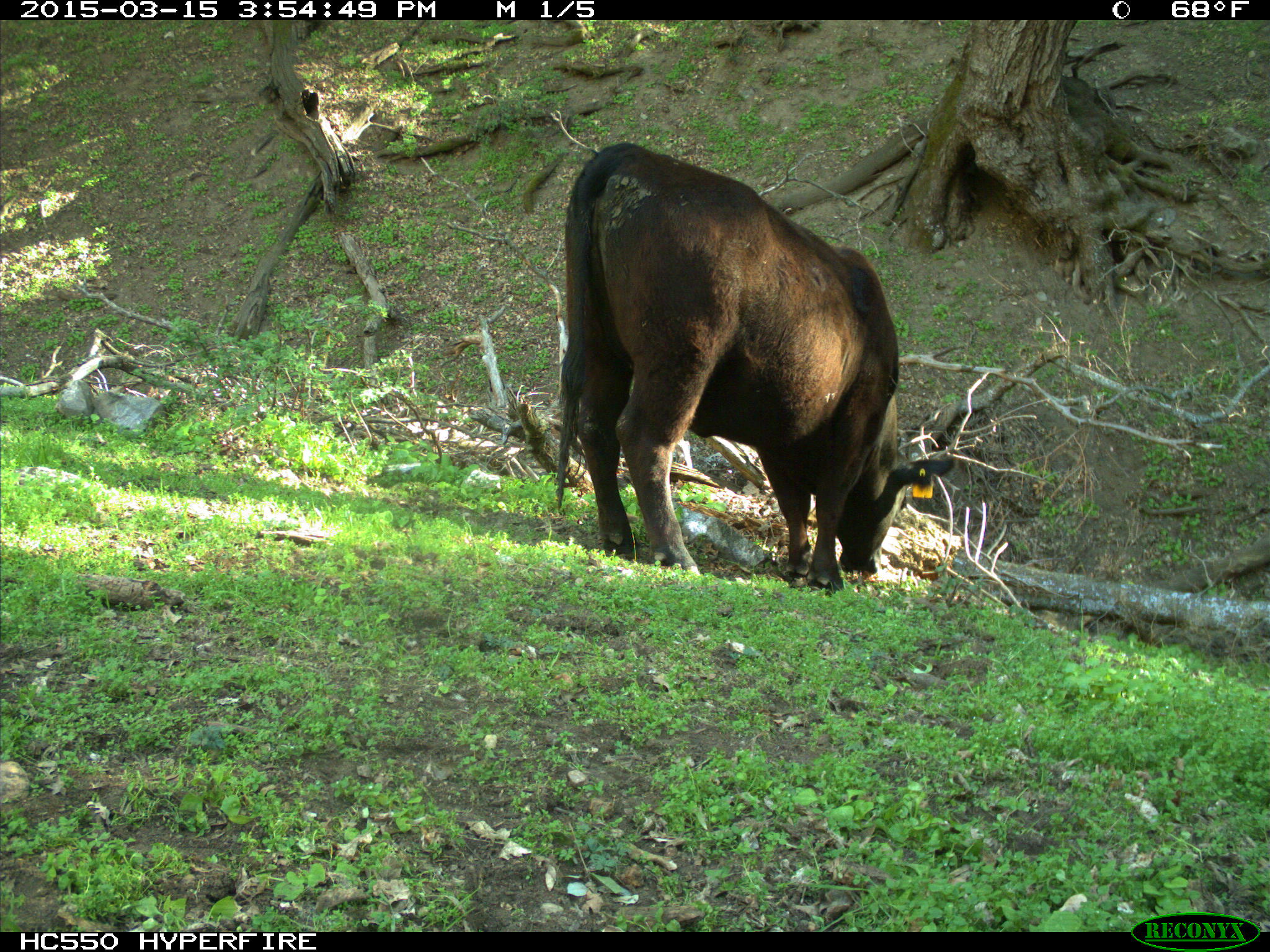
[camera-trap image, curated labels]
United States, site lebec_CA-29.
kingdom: Animalia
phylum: Chordata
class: Mammalia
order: Artiodactyla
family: Bovidae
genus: Bos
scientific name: Bos taurus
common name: domestic cow